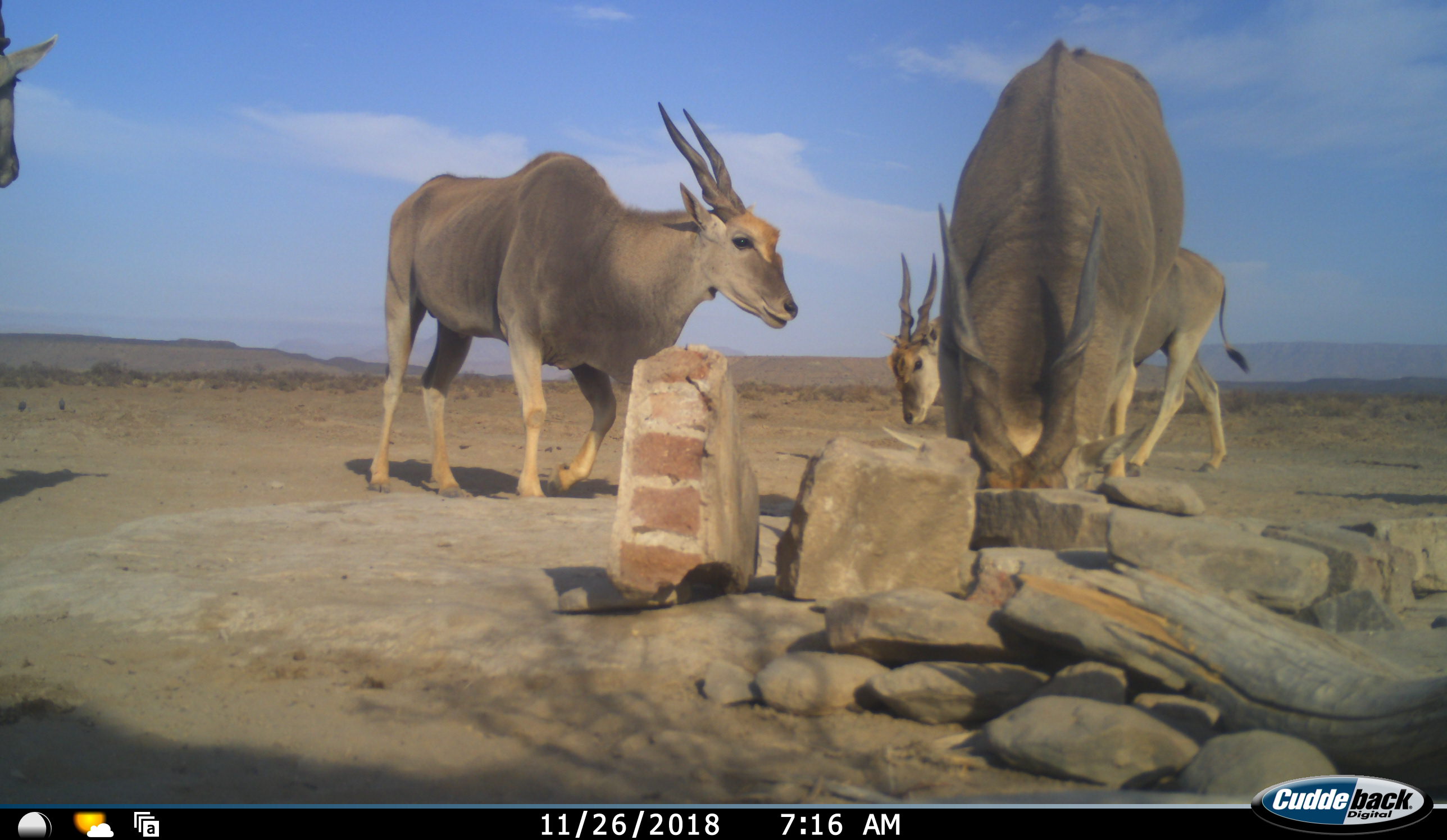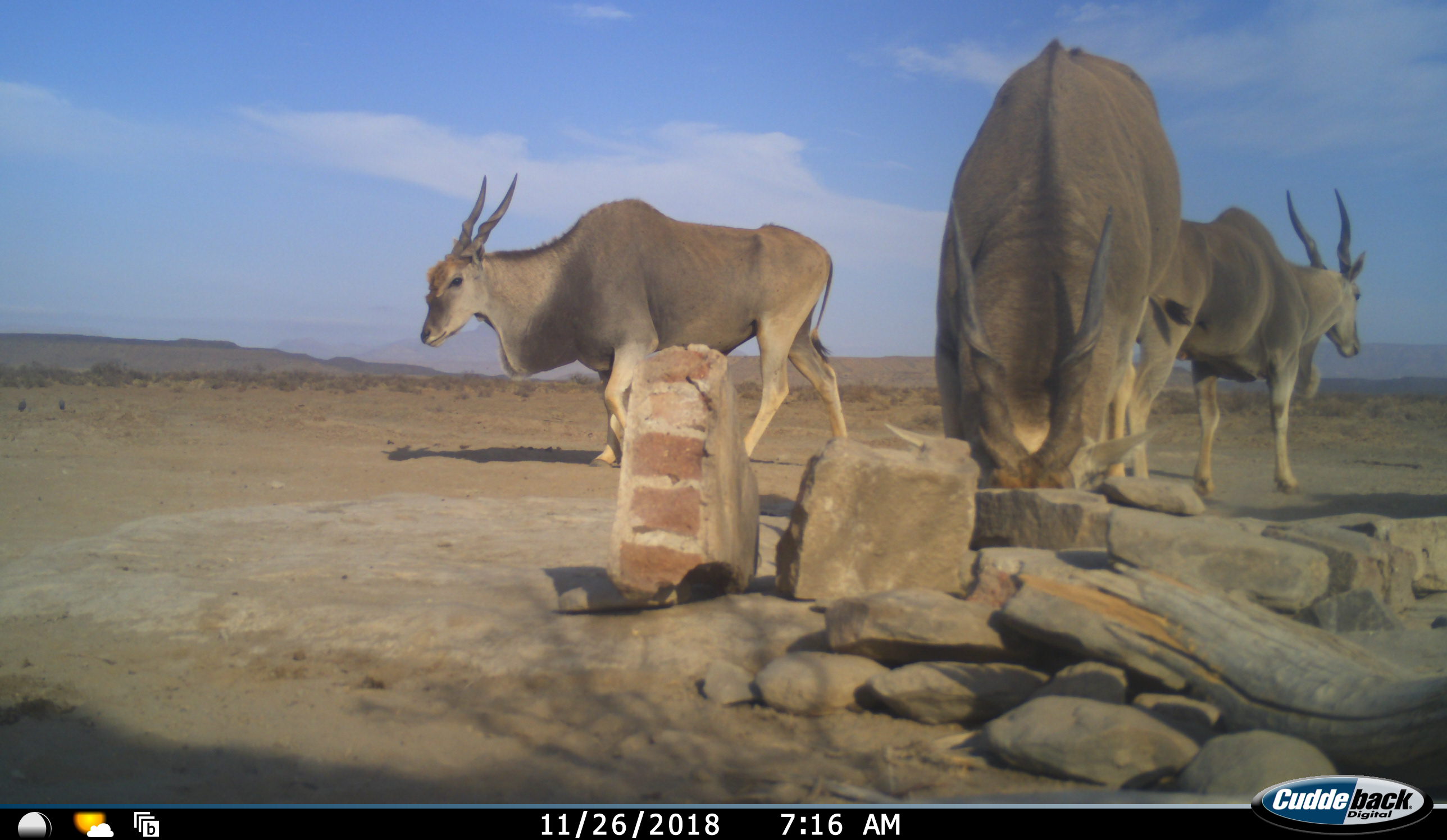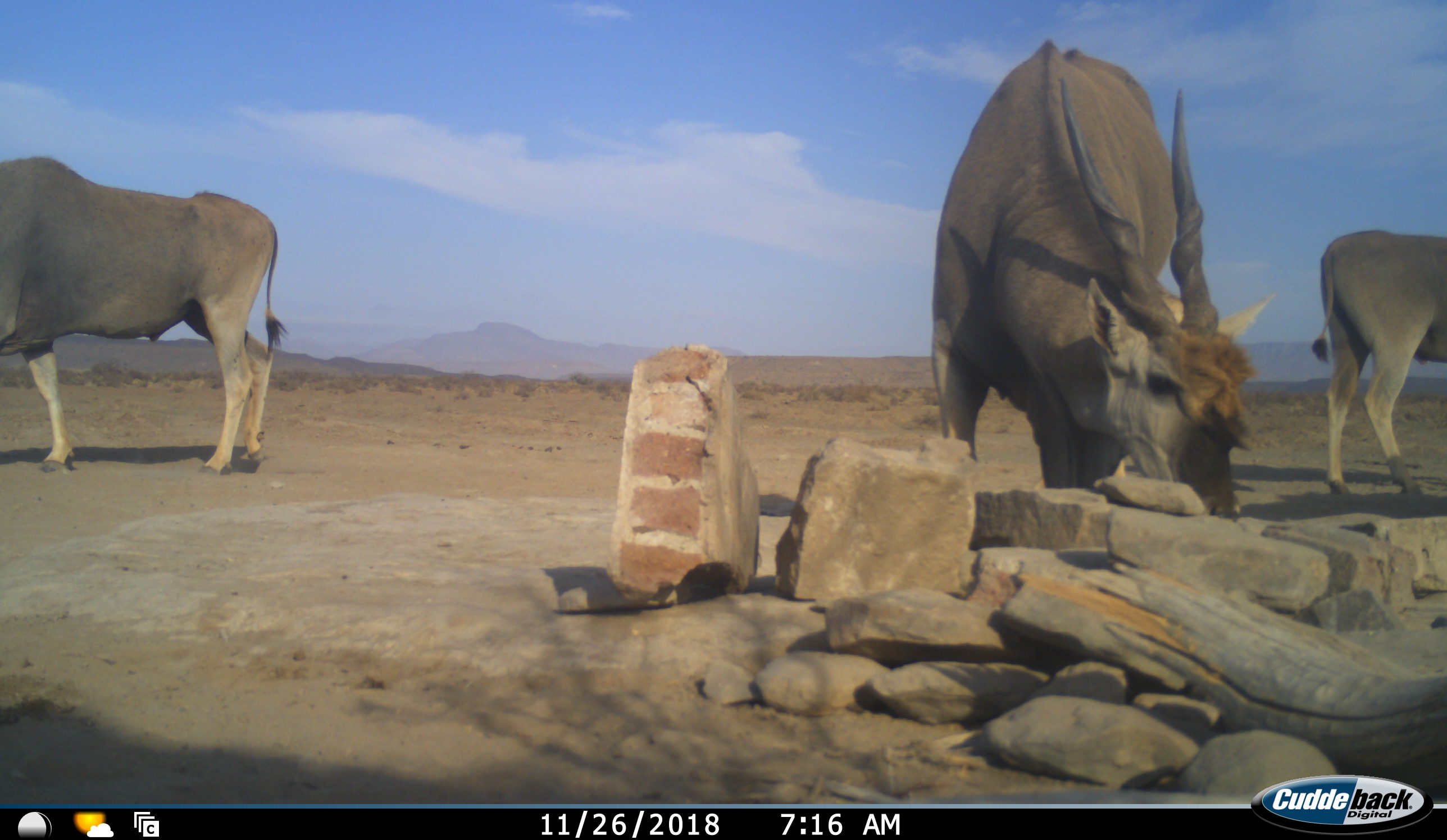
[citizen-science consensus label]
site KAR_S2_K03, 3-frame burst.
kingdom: Animalia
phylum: Chordata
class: Mammalia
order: Artiodactyla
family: Bovidae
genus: Tragelaphus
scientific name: Tragelaphus oryx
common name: eland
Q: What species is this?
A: Eland (Tragelaphus oryx).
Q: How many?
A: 4.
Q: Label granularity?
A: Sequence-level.